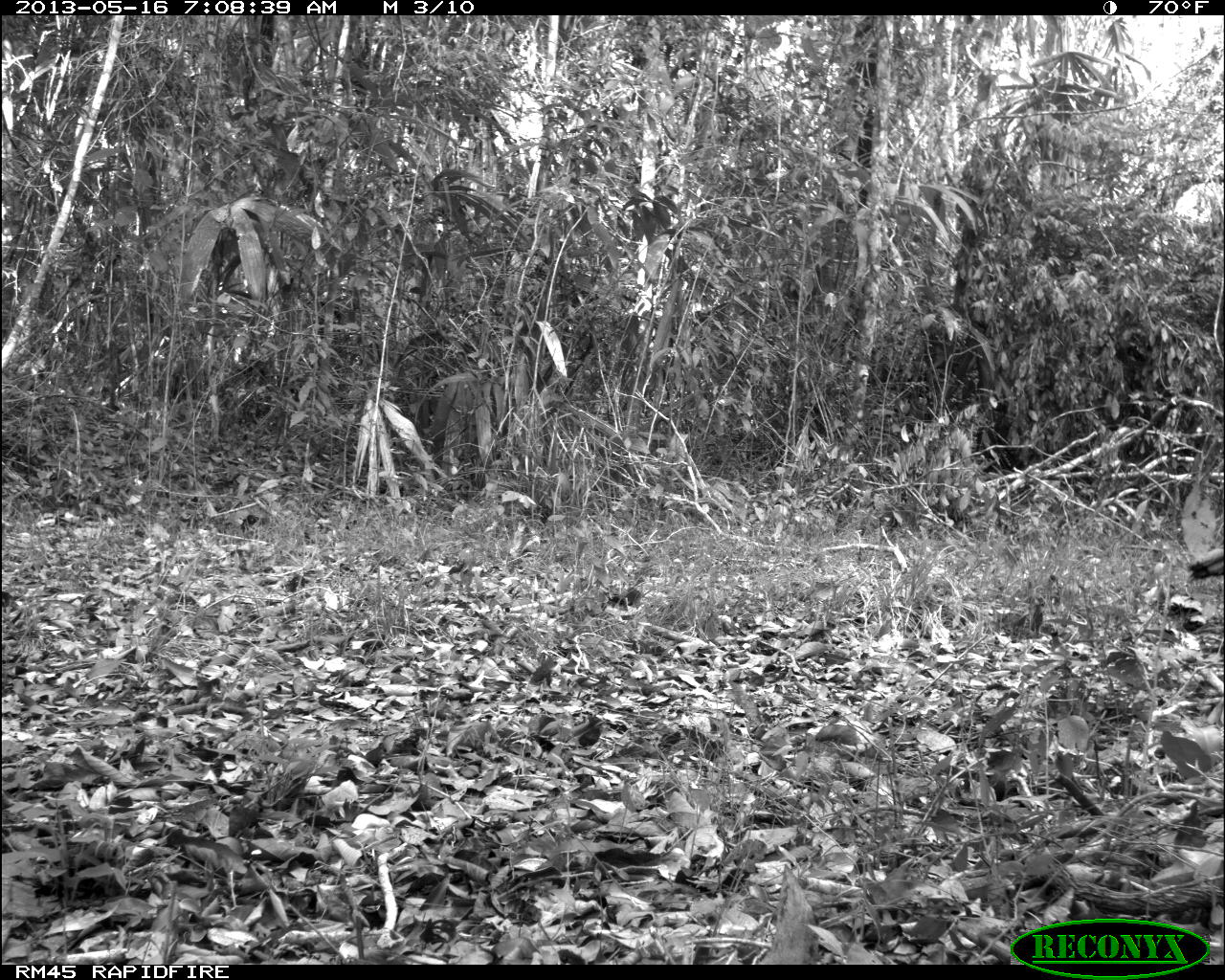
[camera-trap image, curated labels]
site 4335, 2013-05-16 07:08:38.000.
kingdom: Animalia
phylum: Chordata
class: Aves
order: Galliformes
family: Phasianidae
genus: Meleagris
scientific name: Meleagris ocellata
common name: ocellated turkey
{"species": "Meleagris ocellata (ocellated turkey)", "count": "1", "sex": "male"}